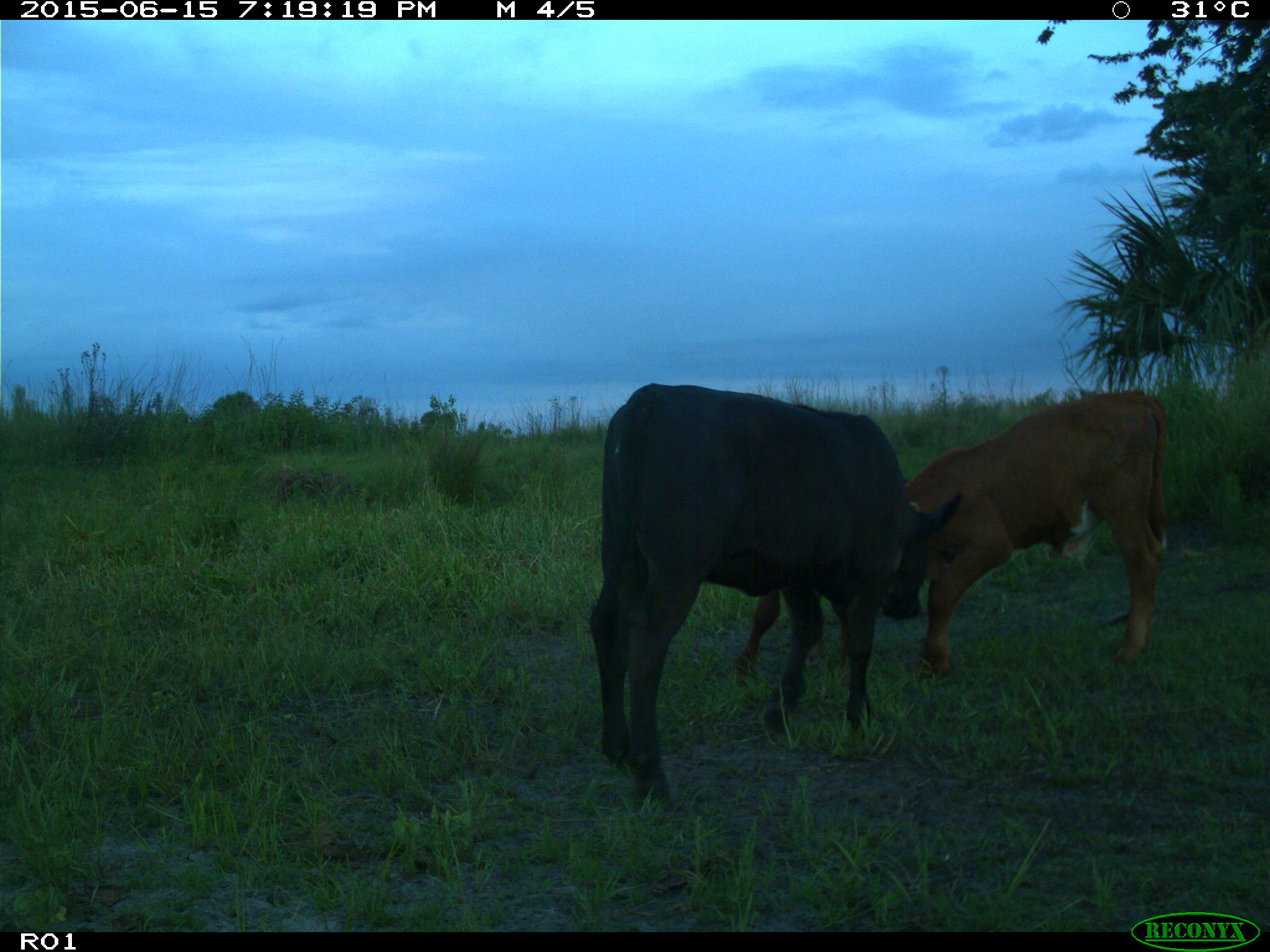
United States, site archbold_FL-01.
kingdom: Animalia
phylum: Chordata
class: Mammalia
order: Artiodactyla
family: Bovidae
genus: Bos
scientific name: Bos taurus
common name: domestic cow